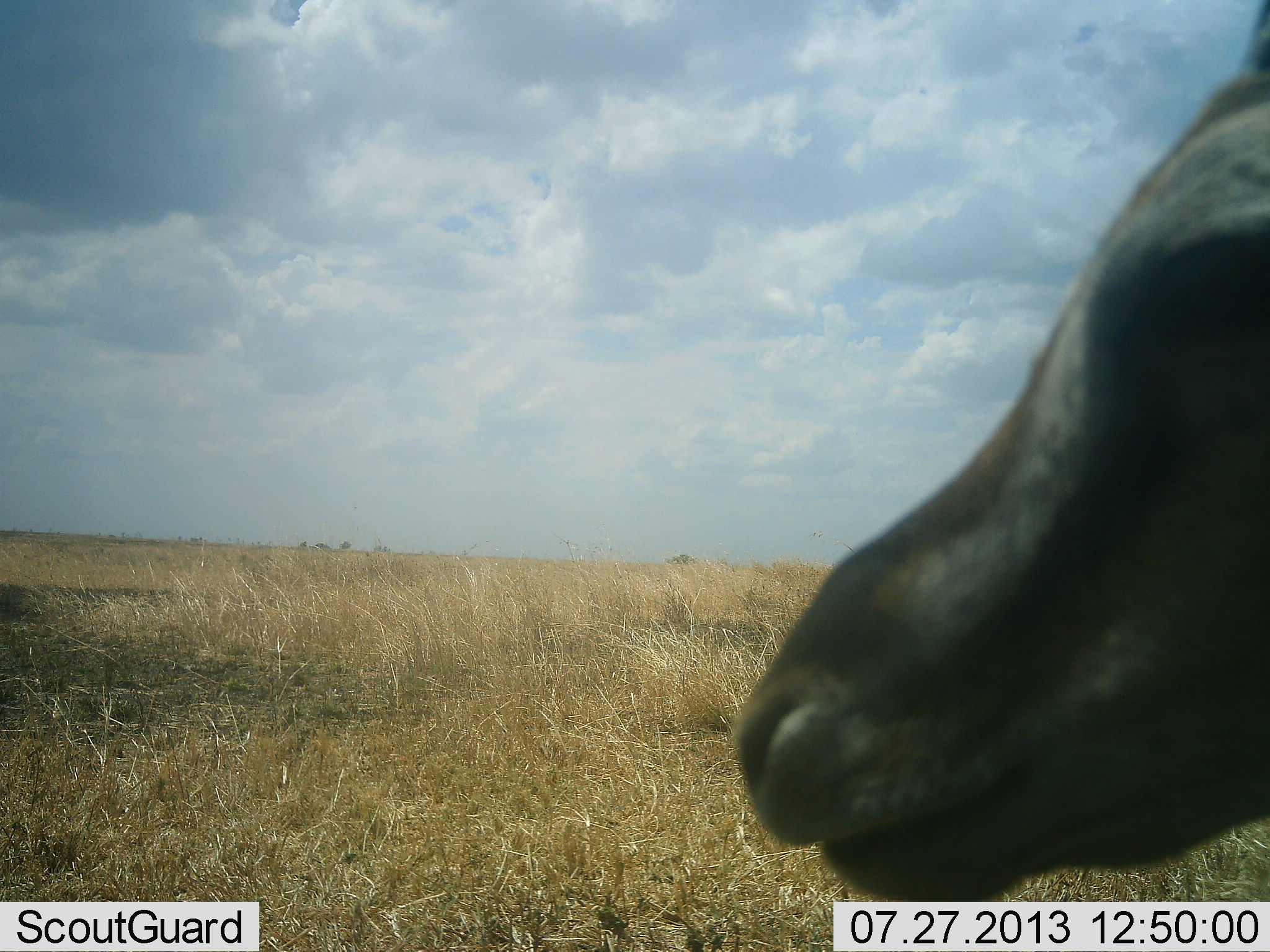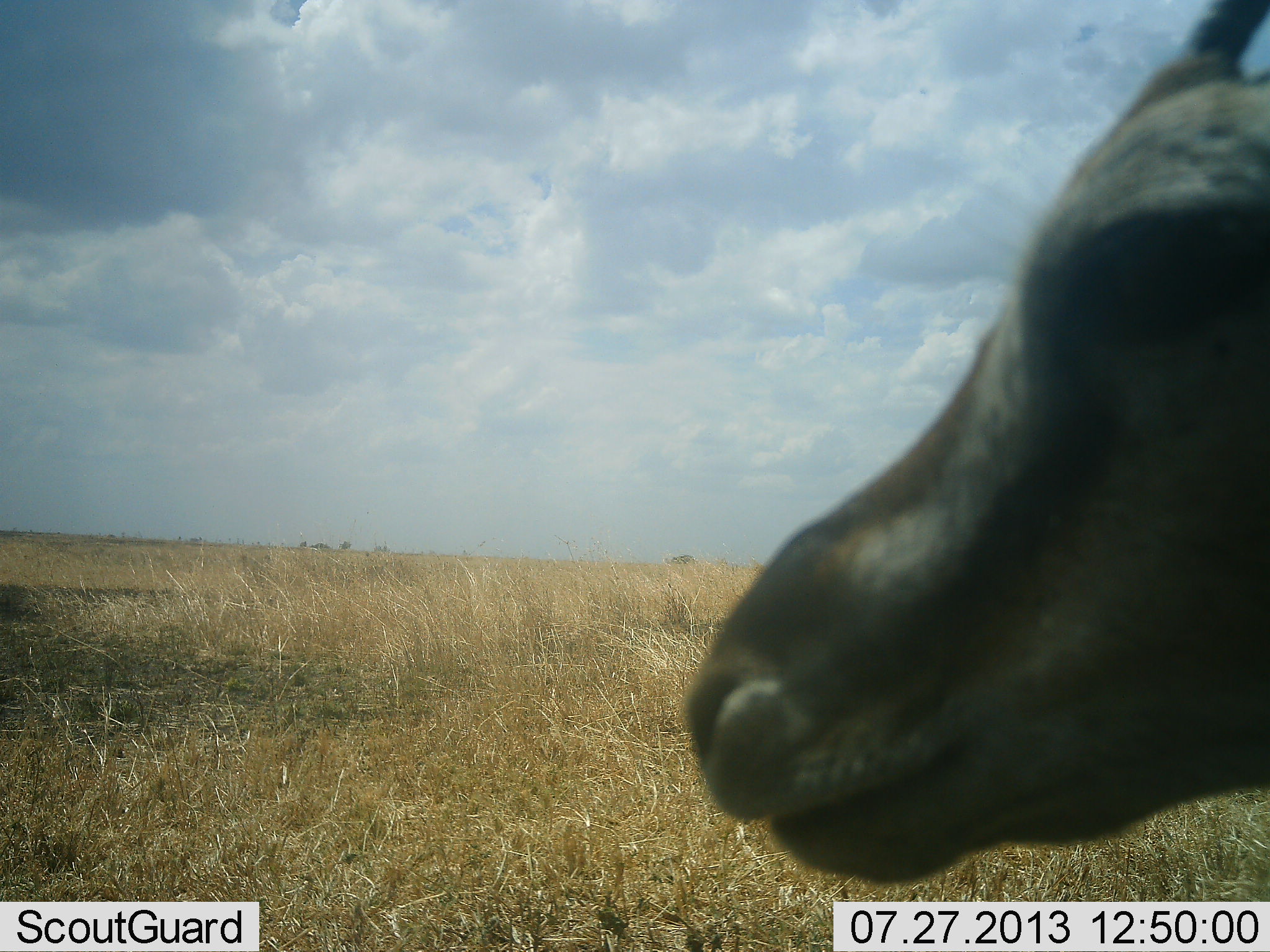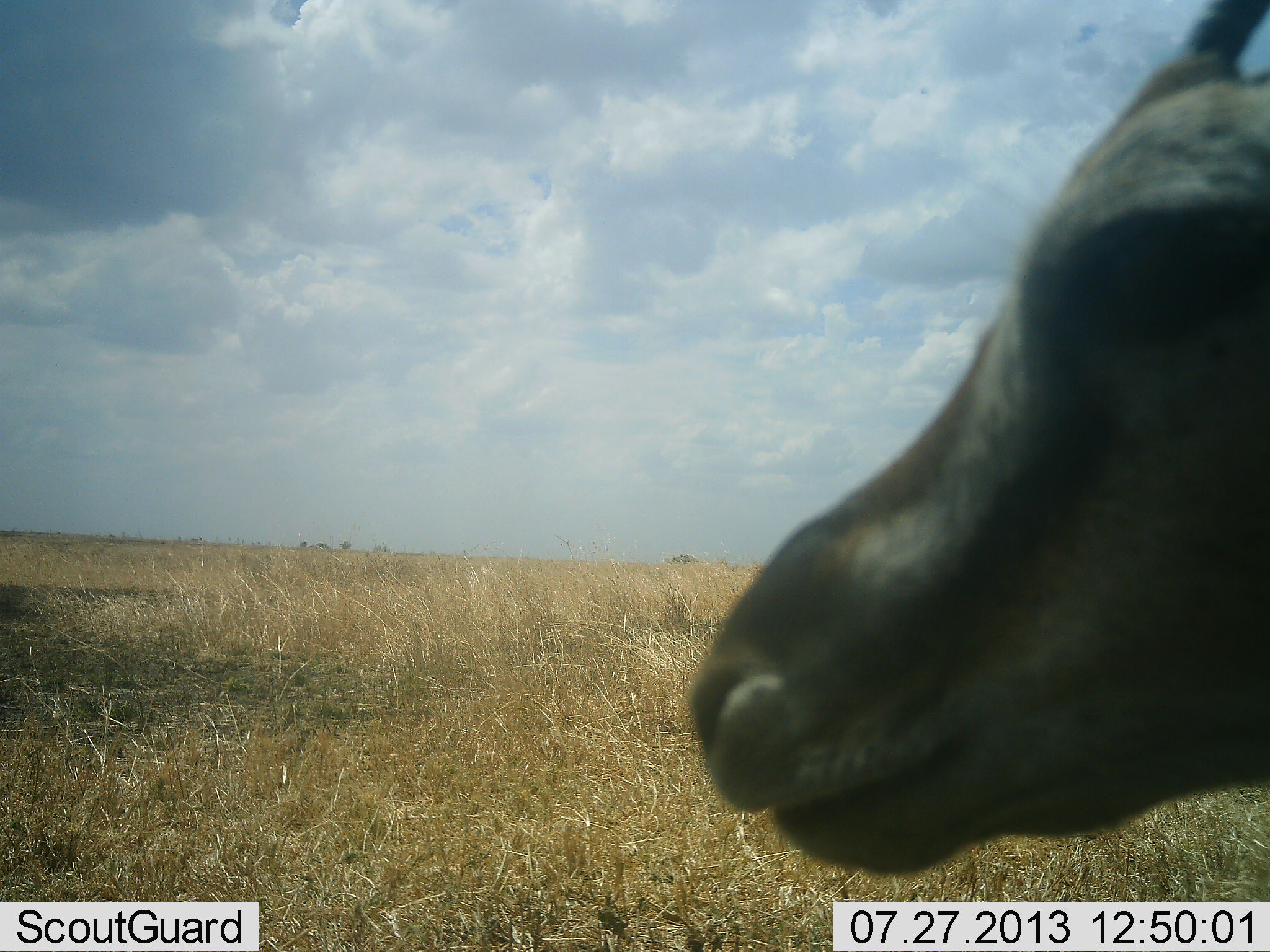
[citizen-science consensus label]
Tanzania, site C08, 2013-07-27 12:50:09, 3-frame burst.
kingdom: Animalia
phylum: Chordata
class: Mammalia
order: Artiodactyla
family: Bovidae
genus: Eudorcas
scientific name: Eudorcas thomsonii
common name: thomson's gazelle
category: gazellethomsons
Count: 1.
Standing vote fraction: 100%.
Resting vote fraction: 0%.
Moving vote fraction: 0%.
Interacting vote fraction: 0%.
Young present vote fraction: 0%.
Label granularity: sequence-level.